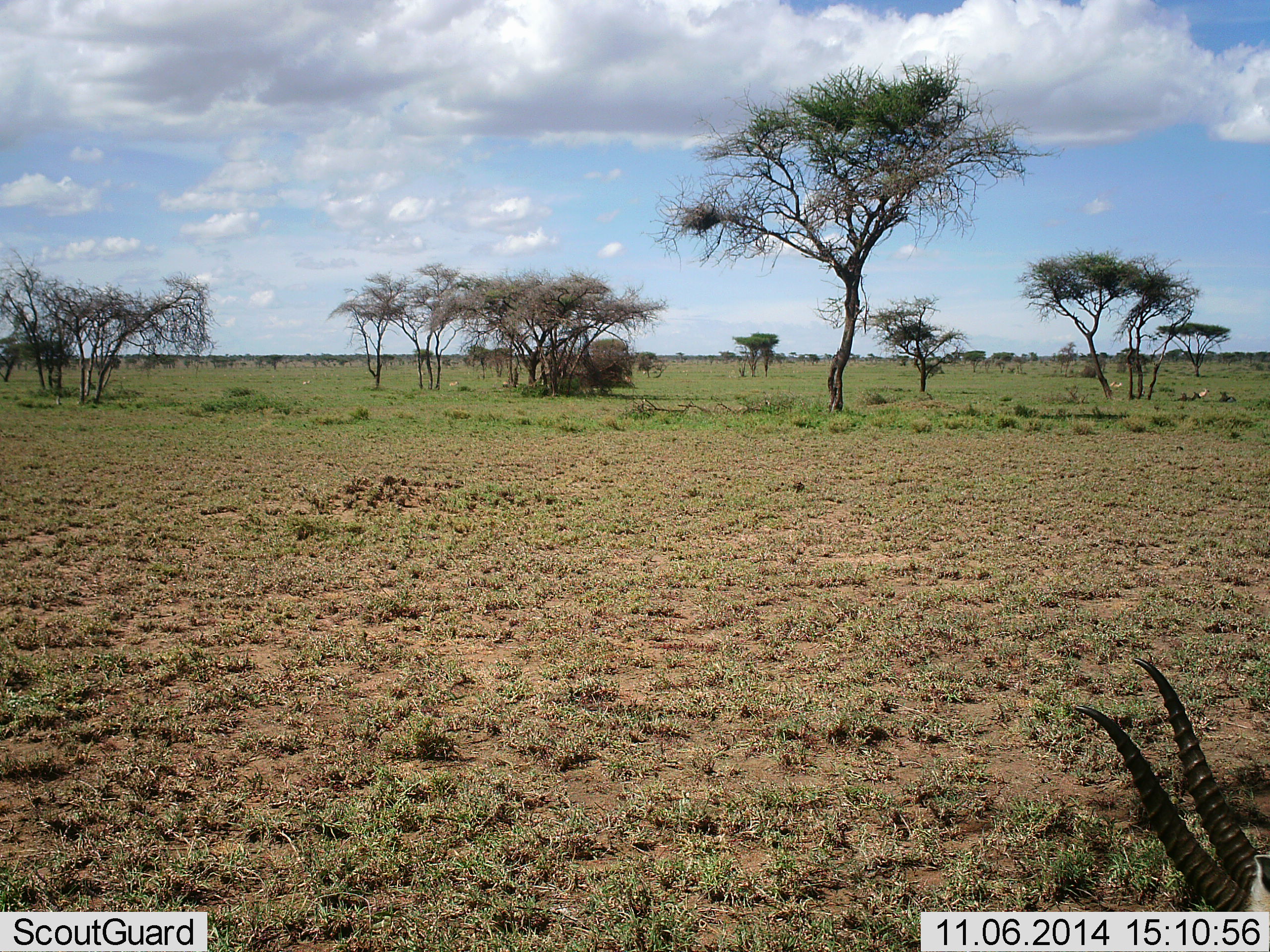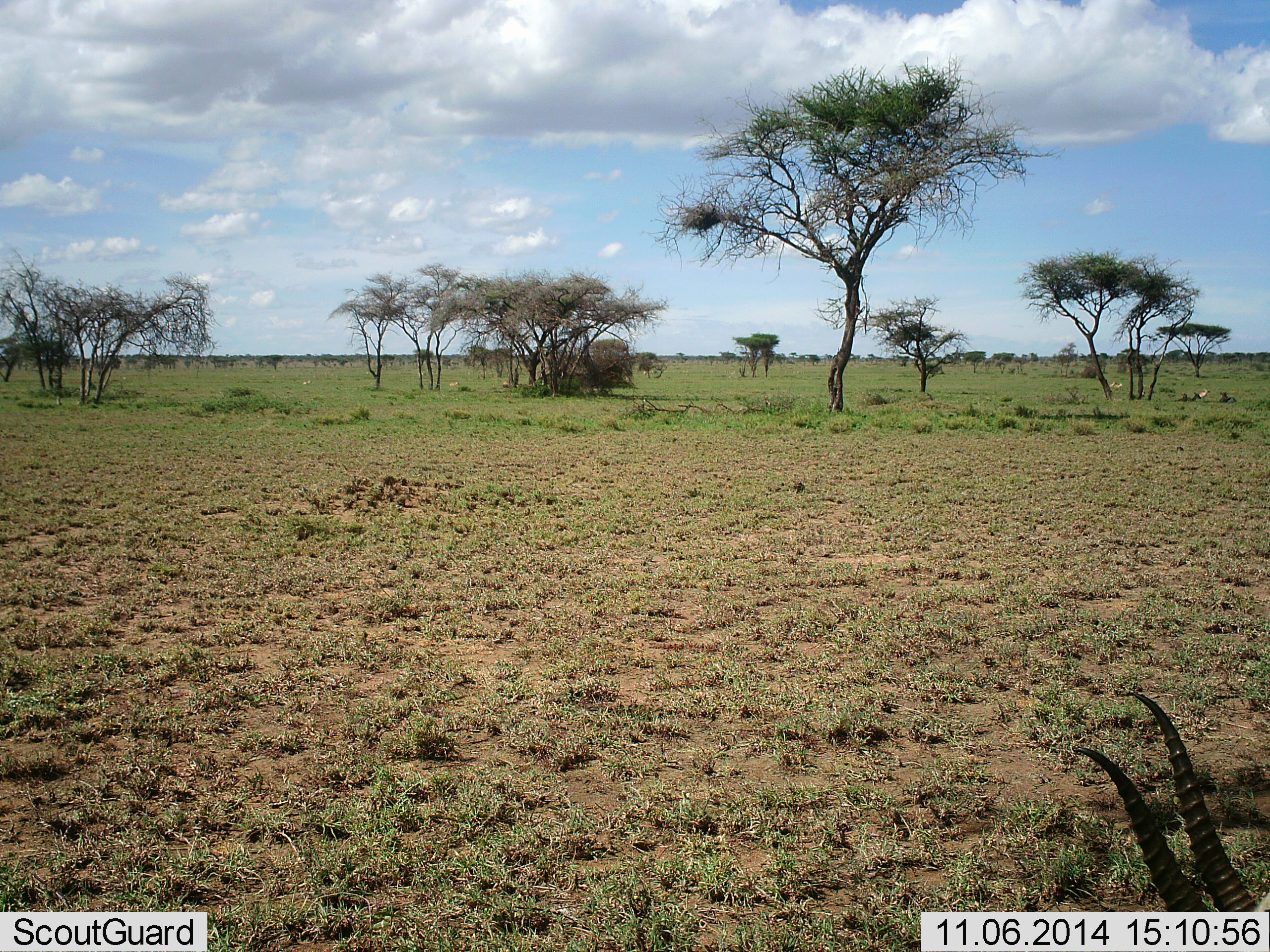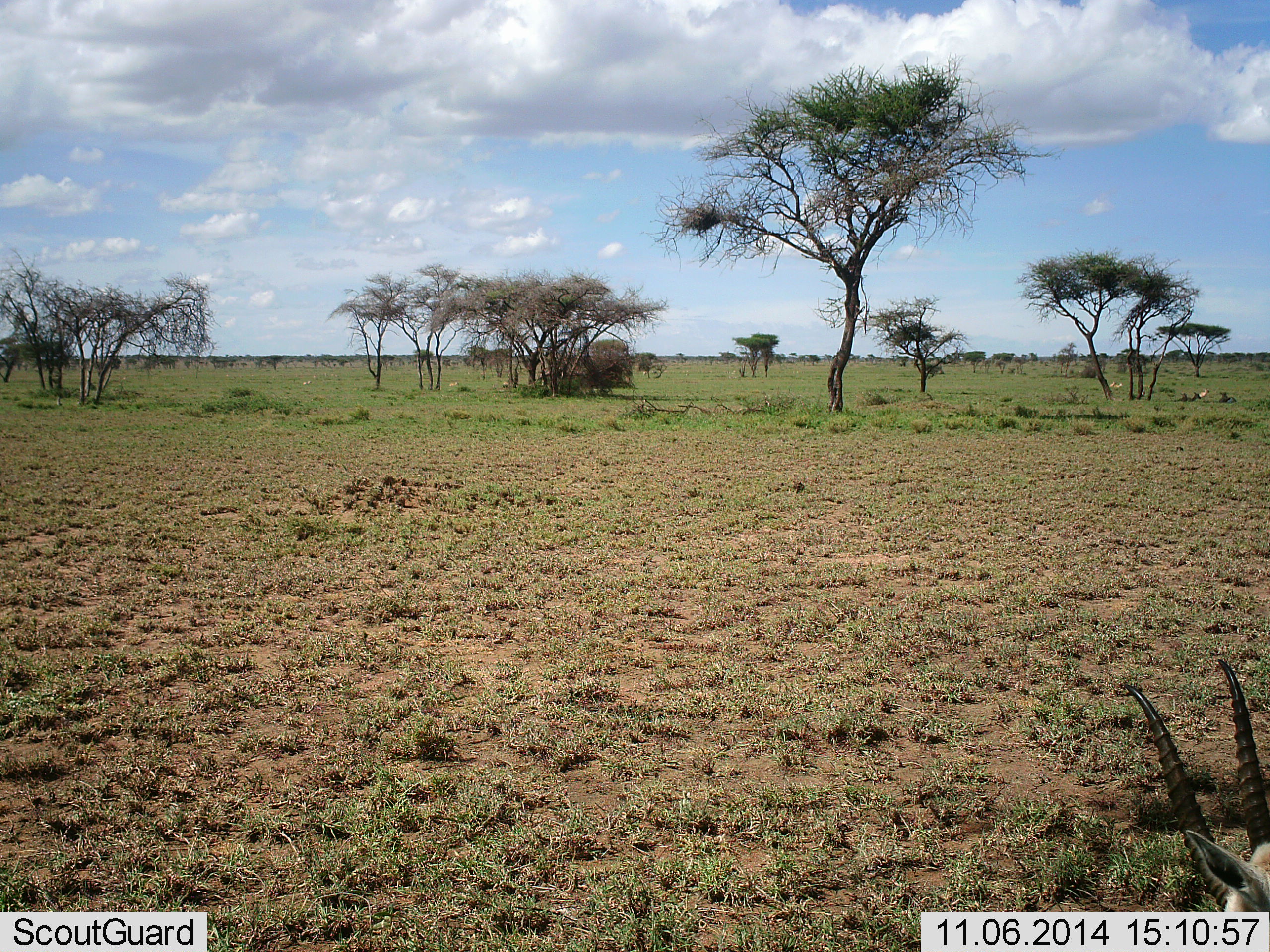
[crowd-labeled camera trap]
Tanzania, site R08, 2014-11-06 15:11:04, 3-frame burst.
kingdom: Animalia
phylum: Chordata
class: Mammalia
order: Artiodactyla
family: Bovidae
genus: Eudorcas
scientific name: Eudorcas thomsonii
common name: thomson's gazelle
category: gazellethomsons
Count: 1.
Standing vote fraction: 30%.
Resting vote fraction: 40%.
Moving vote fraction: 0%.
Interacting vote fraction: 0%.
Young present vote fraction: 0%.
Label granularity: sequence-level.